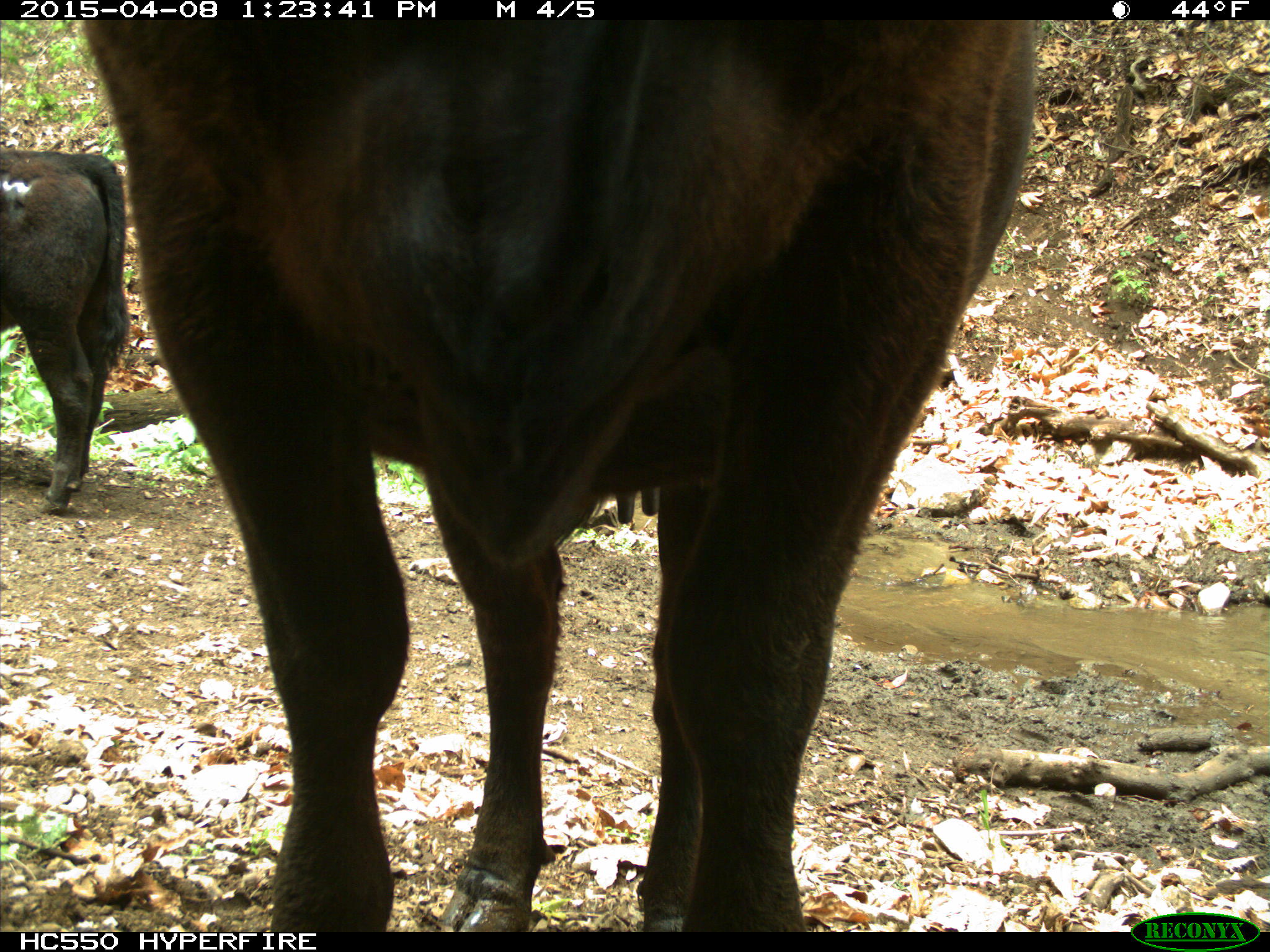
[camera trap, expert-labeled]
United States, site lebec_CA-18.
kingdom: Animalia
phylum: Chordata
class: Mammalia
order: Artiodactyla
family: Bovidae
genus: Bos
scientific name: Bos taurus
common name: domestic cow